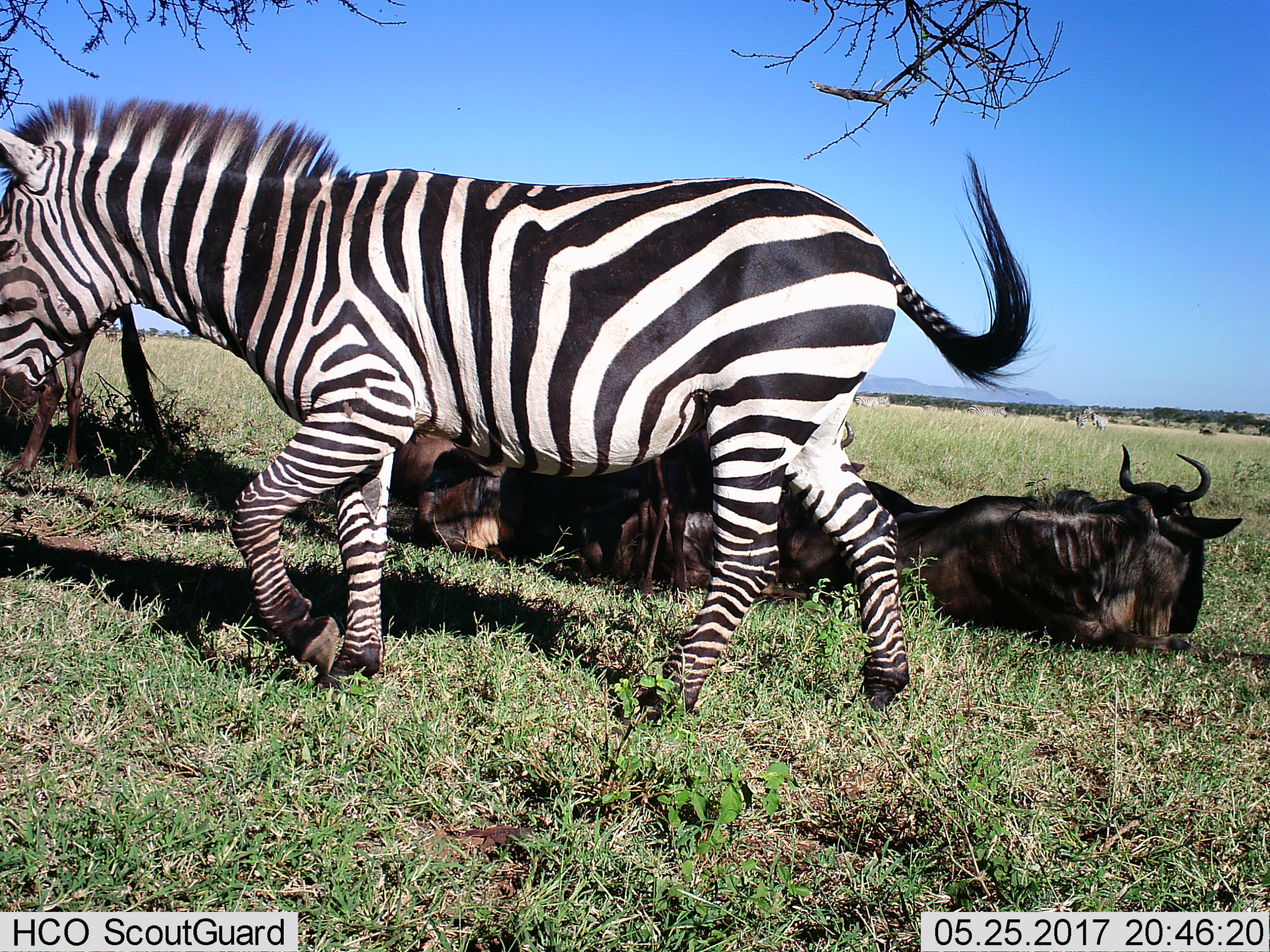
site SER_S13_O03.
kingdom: Animalia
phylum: Chordata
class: Mammalia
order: Artiodactyla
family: Bovidae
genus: Connochaetes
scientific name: Connochaetes taurinus taurinus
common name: blue wildebeest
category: wildebeestblue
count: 5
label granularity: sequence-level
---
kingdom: Animalia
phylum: Chordata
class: Mammalia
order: Perissodactyla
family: Equidae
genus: Equus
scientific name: Equus quagga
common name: plains zebra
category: zebraplains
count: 1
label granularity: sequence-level